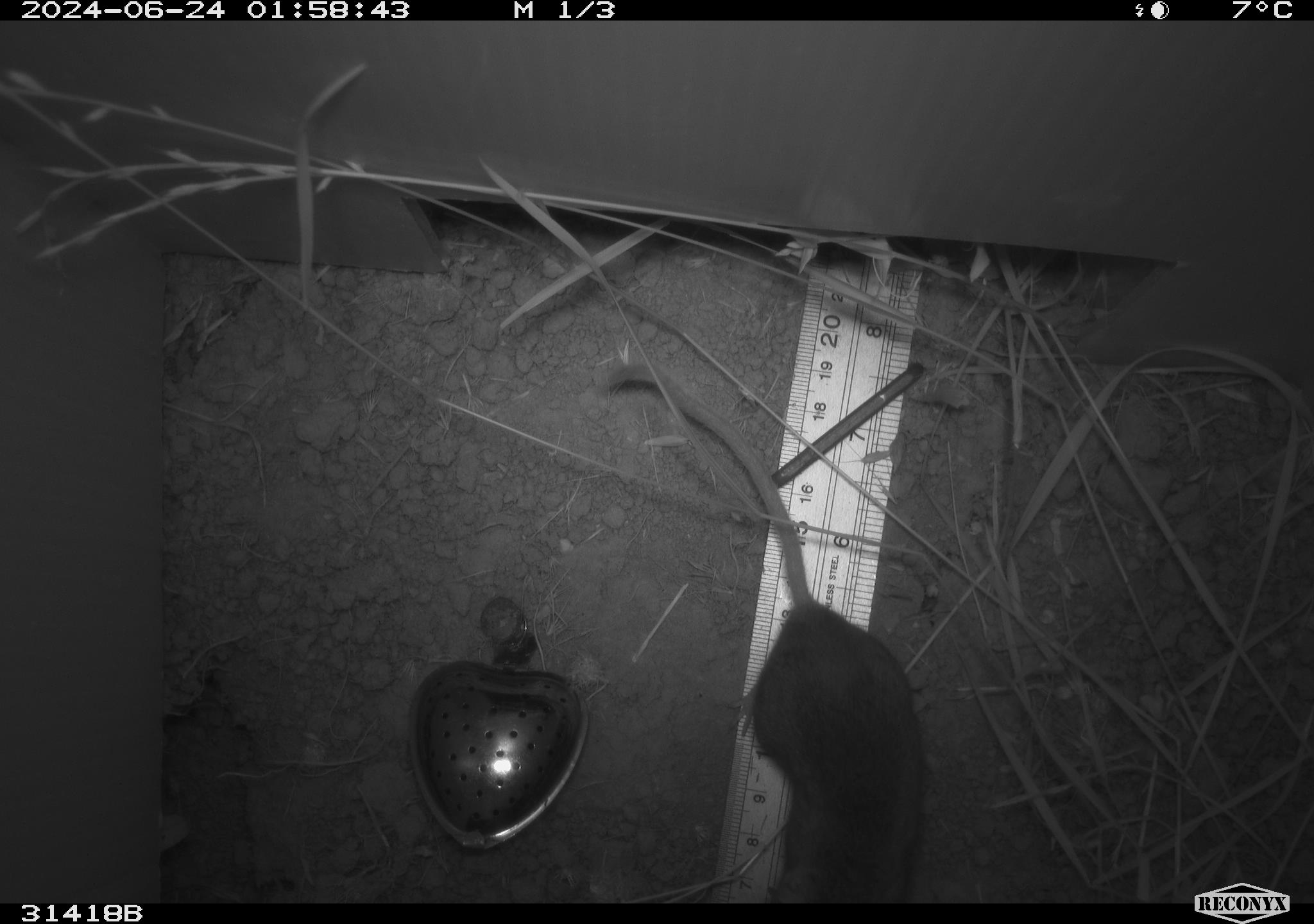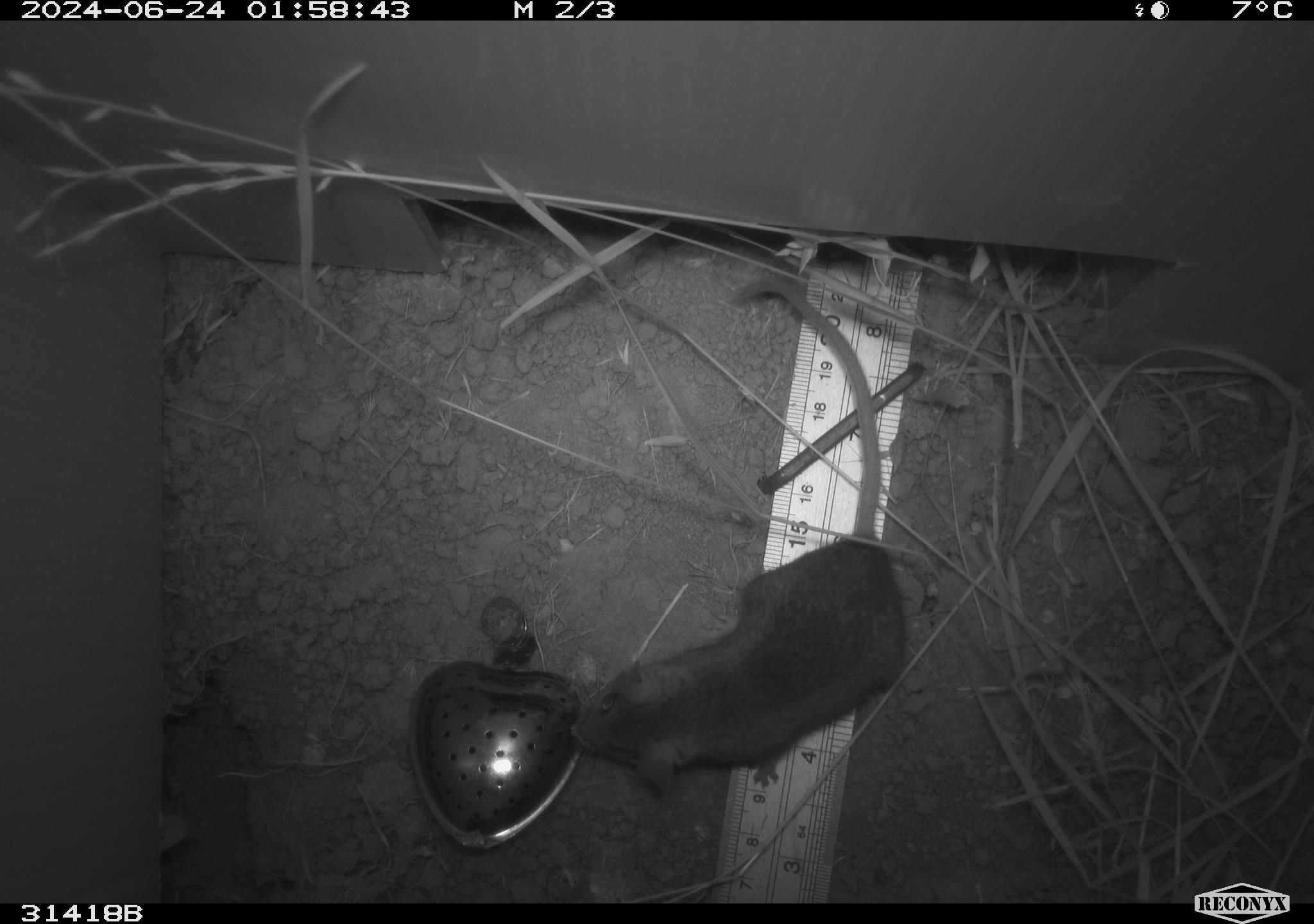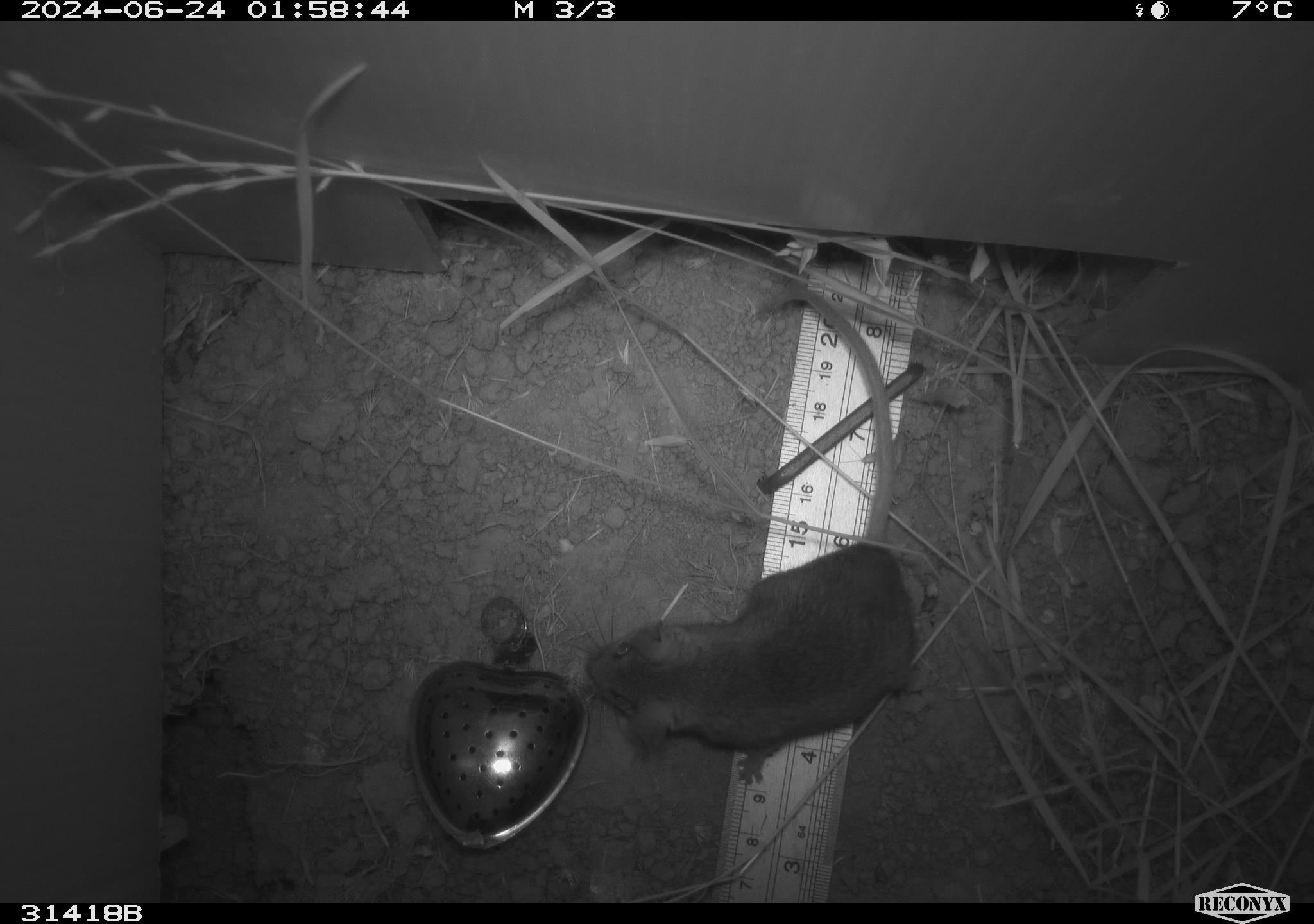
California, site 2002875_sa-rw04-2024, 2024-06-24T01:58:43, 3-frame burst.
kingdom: Animalia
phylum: Chordata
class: Mammalia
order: Rodentia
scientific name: Rodentia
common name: rodent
Rodent (Rodentia).